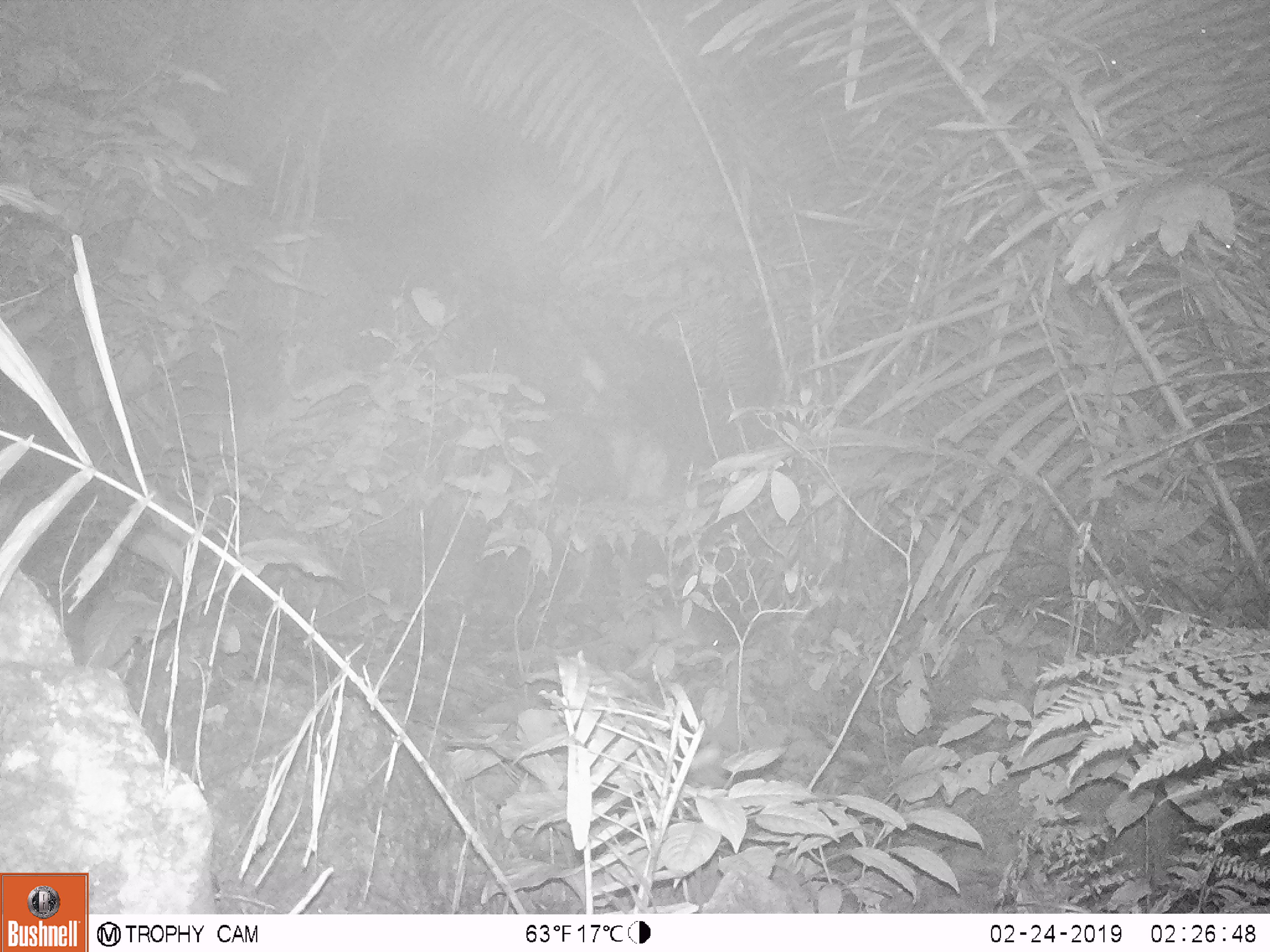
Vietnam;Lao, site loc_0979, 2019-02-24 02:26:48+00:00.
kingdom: Animalia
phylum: Chordata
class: Mammalia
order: Rodentia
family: Muridae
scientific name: Muridae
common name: old-world mice and rats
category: unidentified murid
Unidentified murid (old-world mice and rats) (Muridae). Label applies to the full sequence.